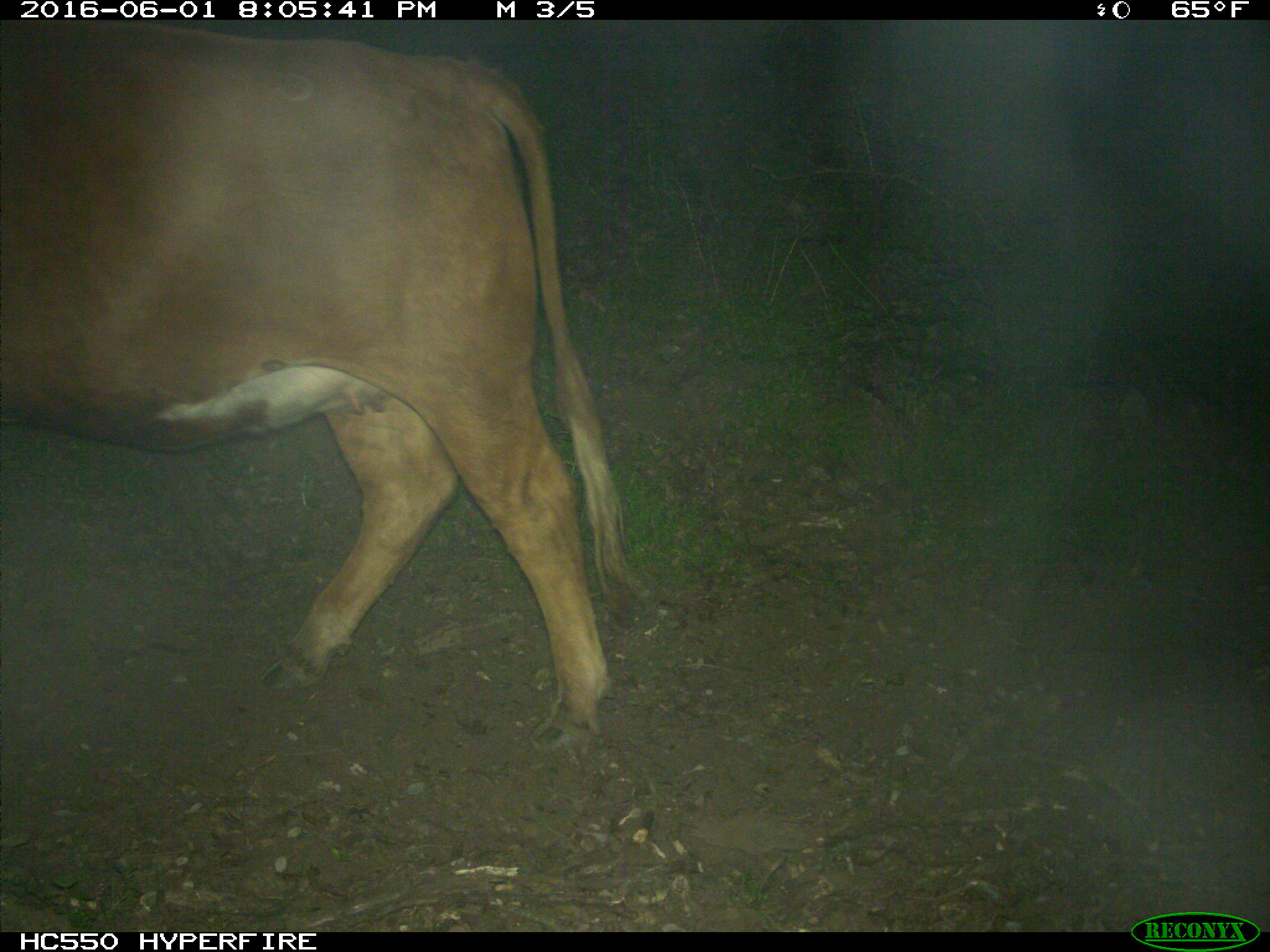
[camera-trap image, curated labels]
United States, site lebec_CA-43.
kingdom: Animalia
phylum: Chordata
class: Mammalia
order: Artiodactyla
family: Bovidae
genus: Bos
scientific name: Bos taurus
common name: domestic cow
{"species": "Bos taurus (domestic cow)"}